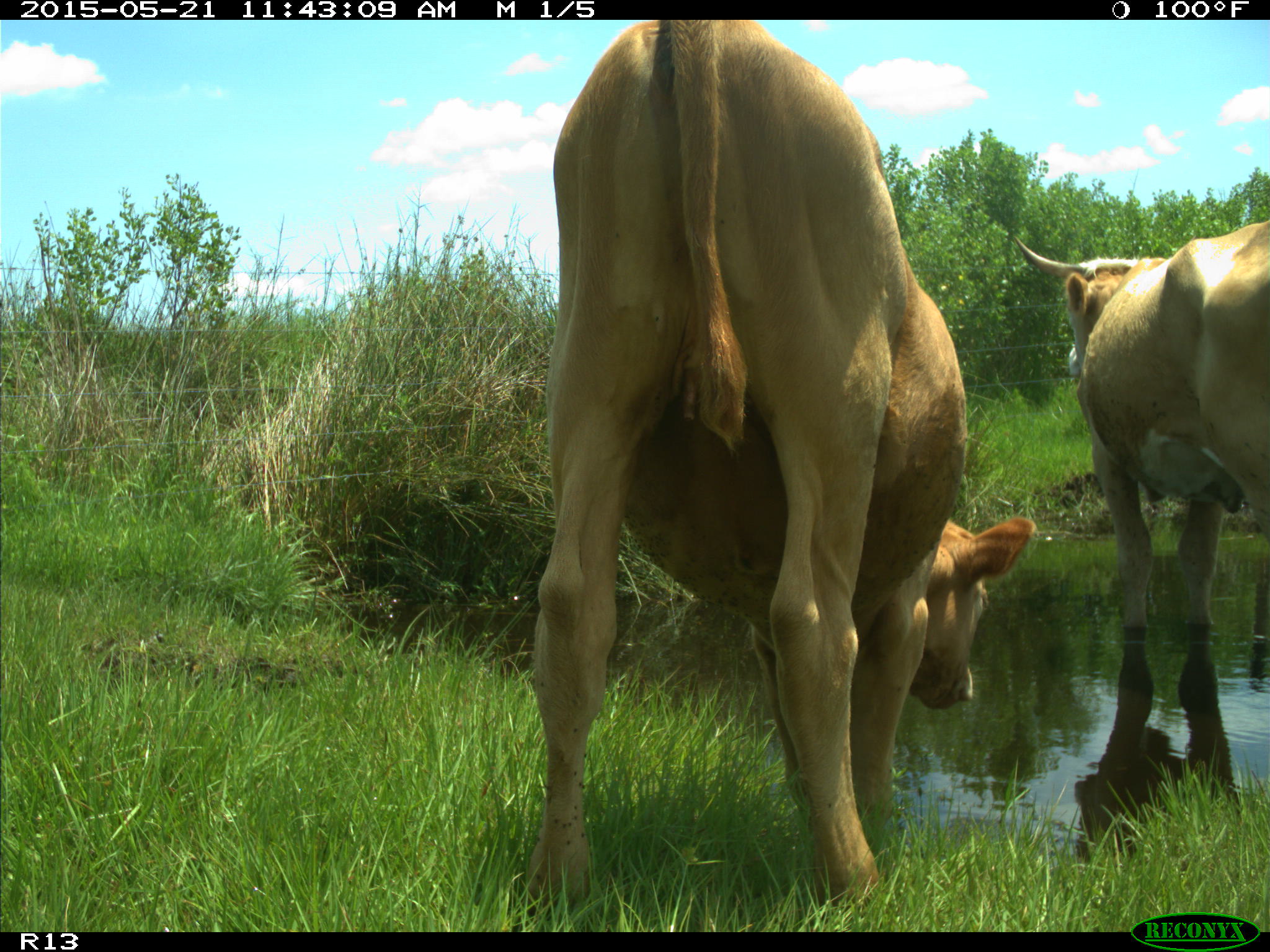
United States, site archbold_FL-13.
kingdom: Animalia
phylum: Chordata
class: Mammalia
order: Artiodactyla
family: Bovidae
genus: Bos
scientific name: Bos taurus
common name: domestic cow